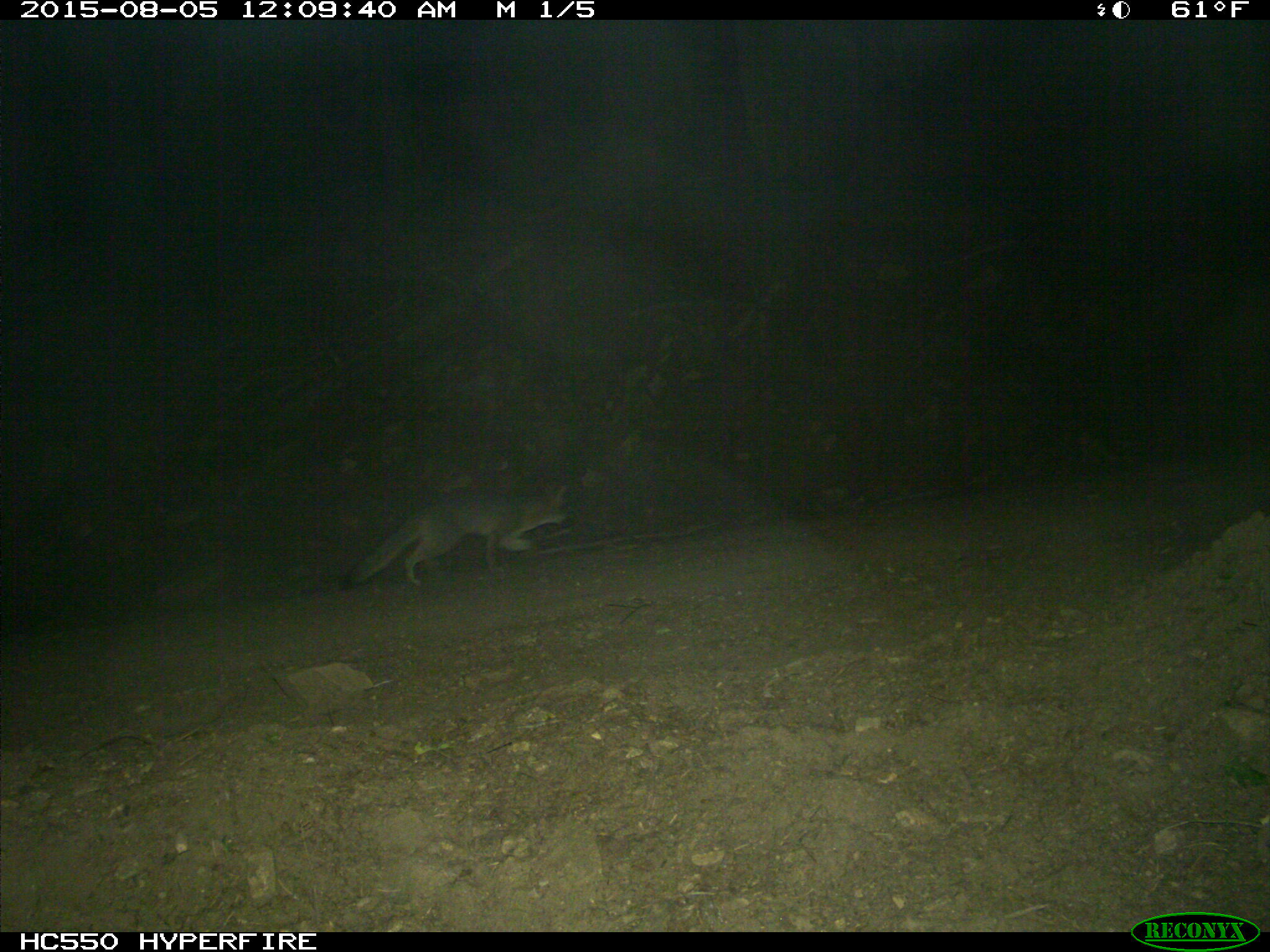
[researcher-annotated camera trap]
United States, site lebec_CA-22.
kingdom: Animalia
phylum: Chordata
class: Mammalia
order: Carnivora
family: Canidae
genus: Urocyon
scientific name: Urocyon cinereoargenteus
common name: gray fox